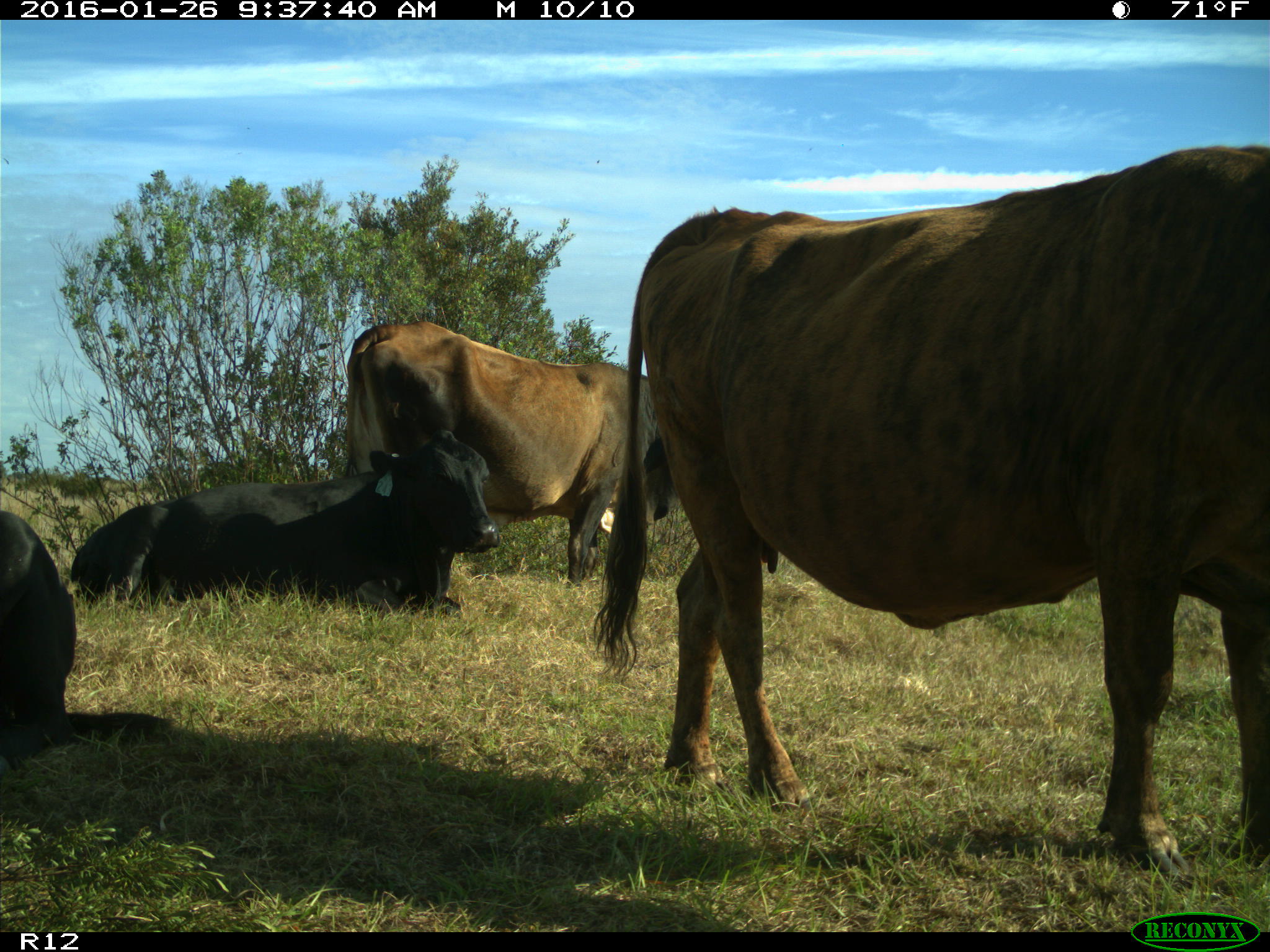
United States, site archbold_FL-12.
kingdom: Animalia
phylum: Chordata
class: Mammalia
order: Artiodactyla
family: Bovidae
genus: Bos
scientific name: Bos taurus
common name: domestic cow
Bos taurus (domestic cow).